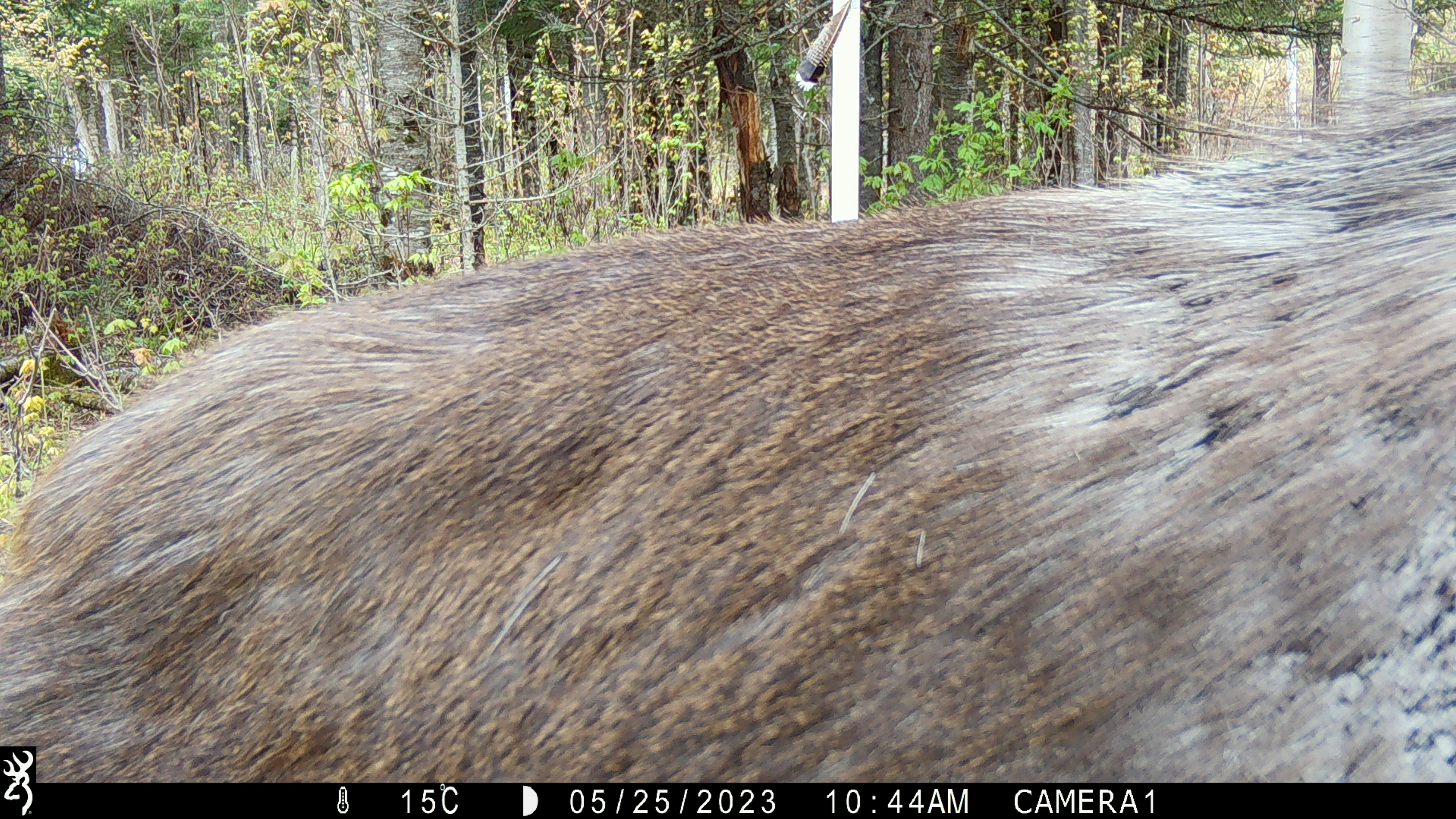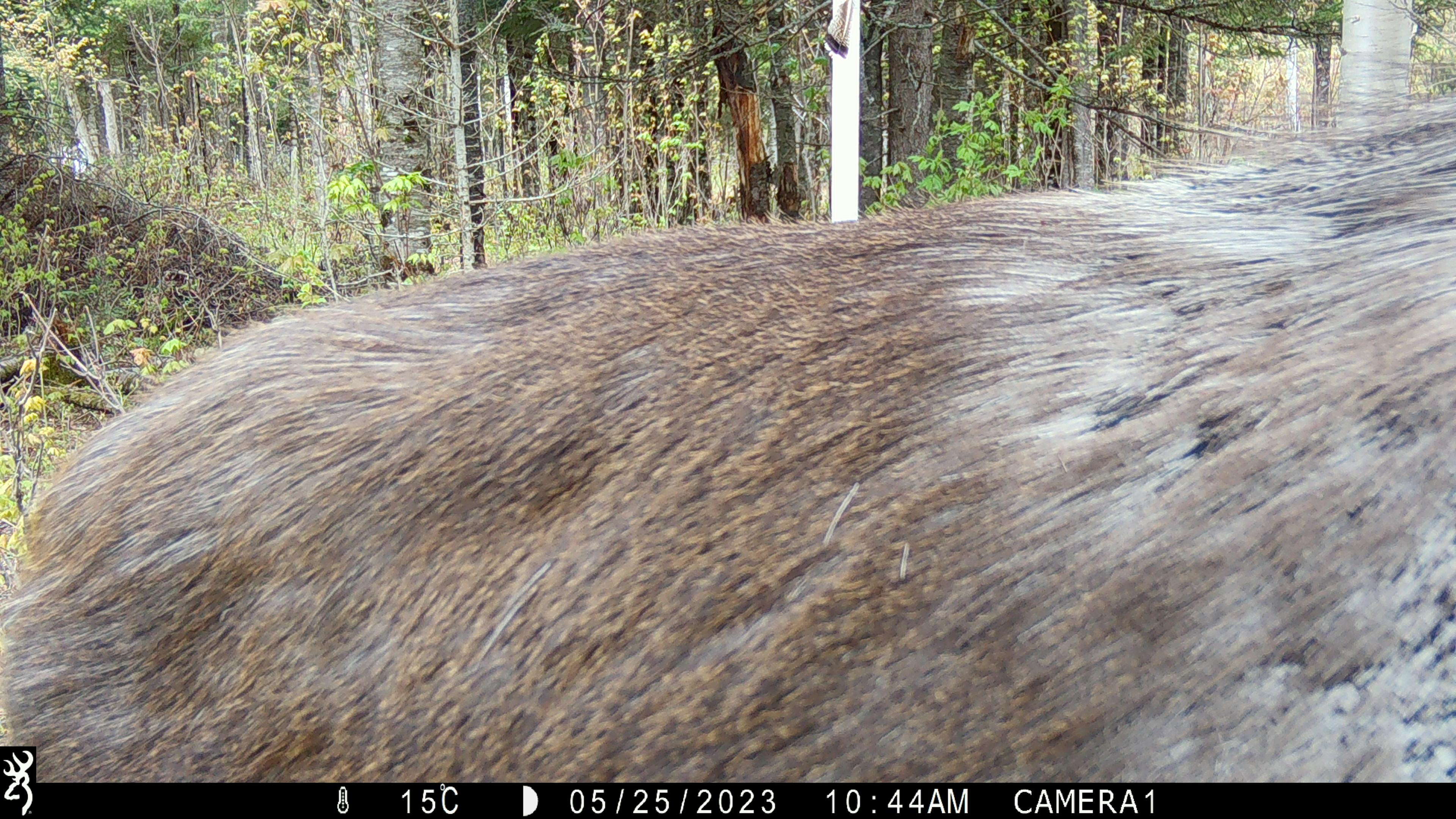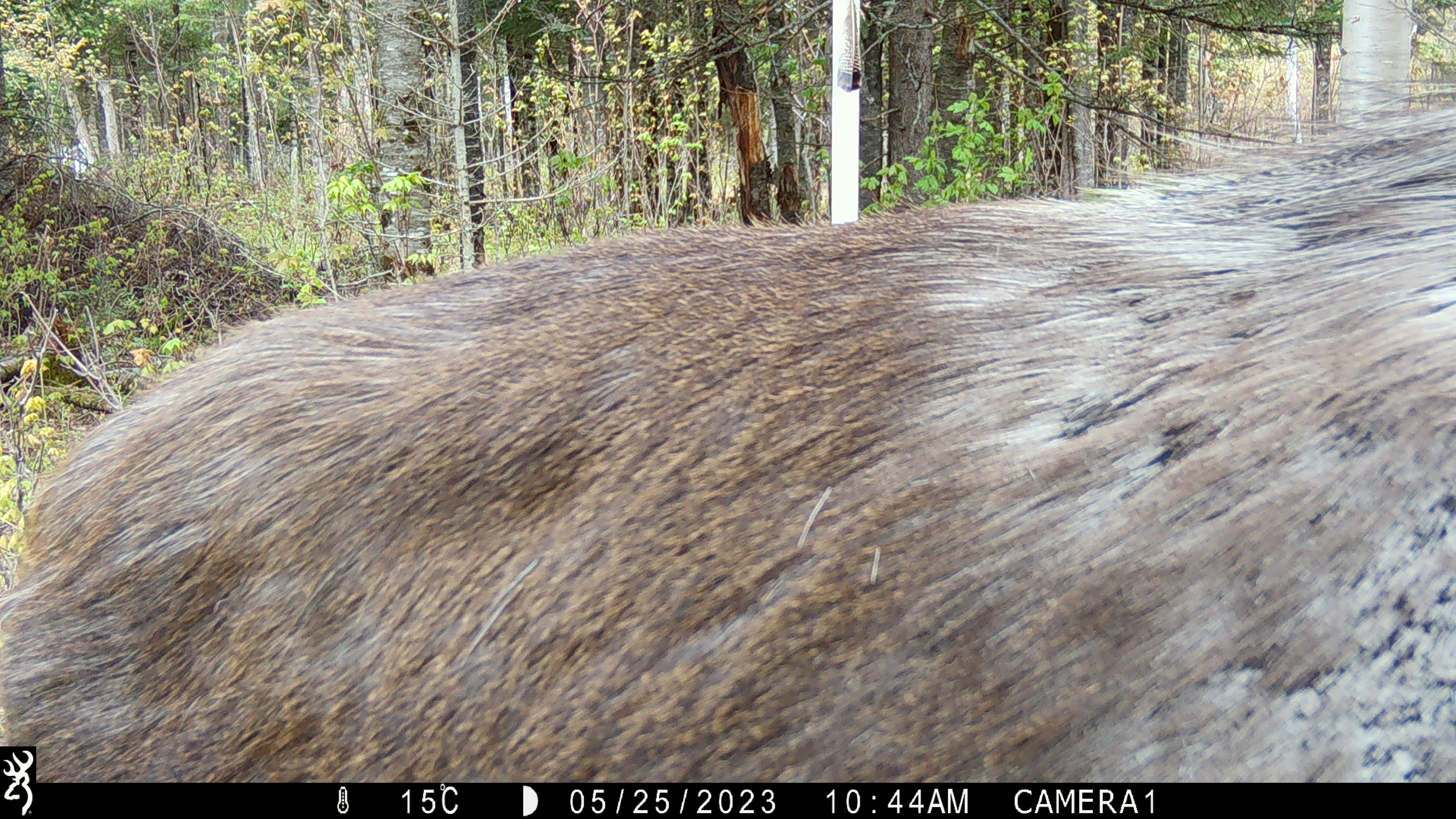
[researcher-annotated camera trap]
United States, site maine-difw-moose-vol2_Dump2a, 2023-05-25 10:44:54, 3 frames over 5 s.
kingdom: Animalia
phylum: Chordata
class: Mammalia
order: Artiodactyla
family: Cervidae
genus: Alces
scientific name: Alces alces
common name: moose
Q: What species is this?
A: Moose (Alces alces).